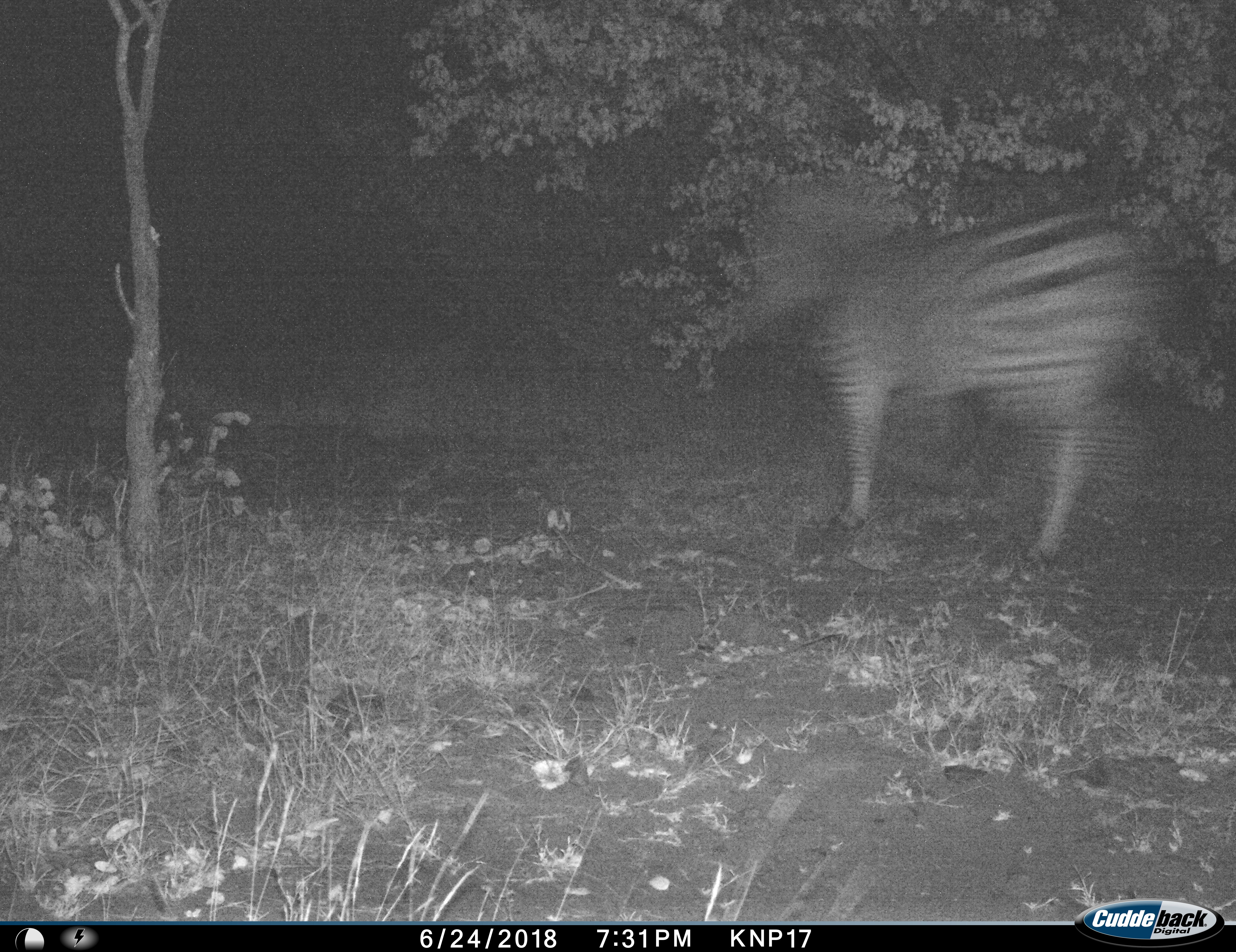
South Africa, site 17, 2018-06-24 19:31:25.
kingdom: Animalia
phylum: Chordata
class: Mammalia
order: Perissodactyla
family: Equidae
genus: Equus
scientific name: Equus quagga burchellii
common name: burchell's zebra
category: zebraburchells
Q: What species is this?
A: Zebraburchells (burchell's zebra) (Equus quagga burchellii).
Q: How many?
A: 1.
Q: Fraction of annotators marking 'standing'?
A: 10%.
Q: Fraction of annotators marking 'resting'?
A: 0%.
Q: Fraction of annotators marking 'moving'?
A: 90%.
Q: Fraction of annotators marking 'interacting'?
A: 0%.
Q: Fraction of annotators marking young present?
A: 0%.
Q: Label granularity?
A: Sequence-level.